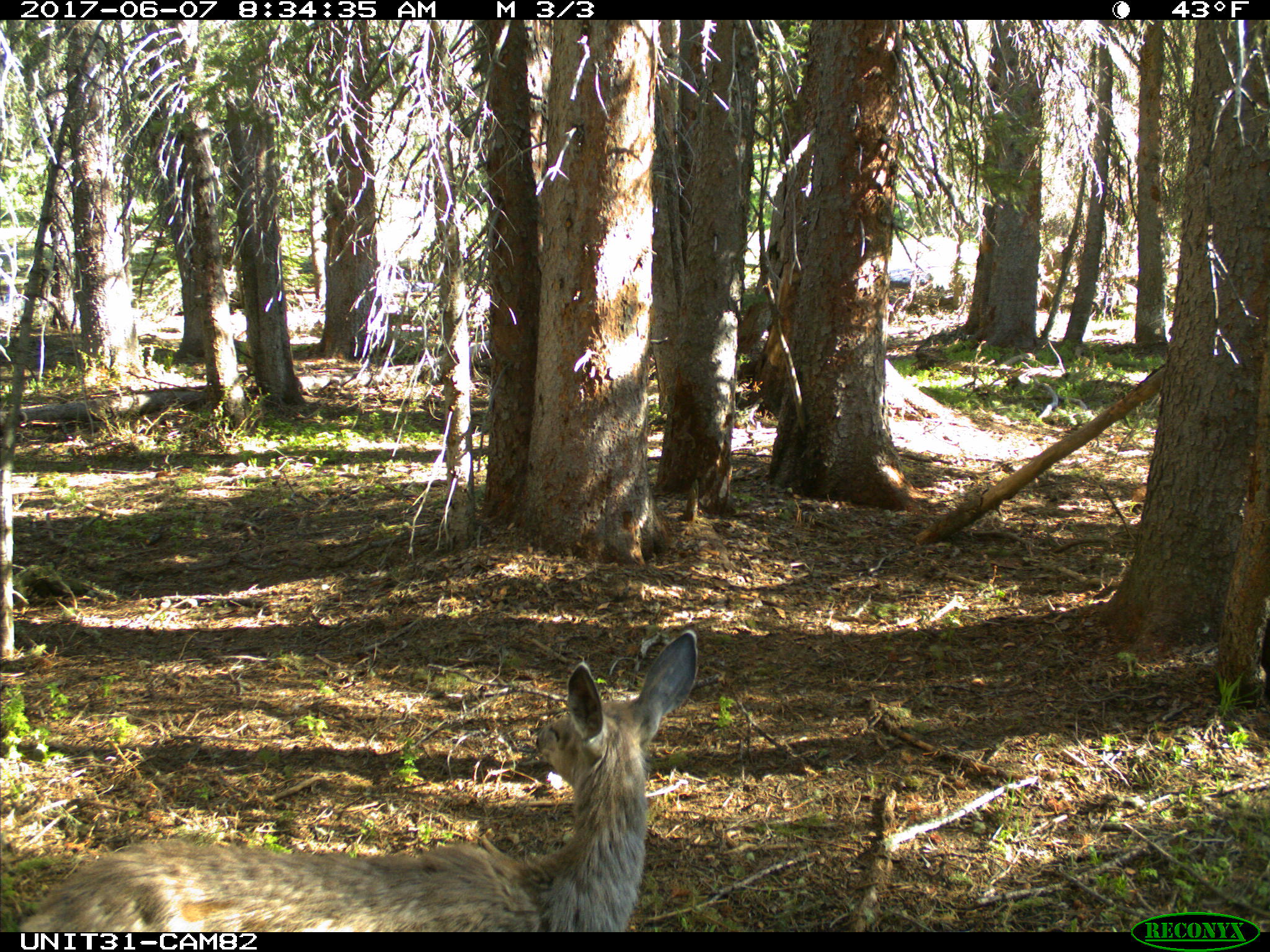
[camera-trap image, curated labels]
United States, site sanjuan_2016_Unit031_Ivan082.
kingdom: Animalia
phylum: Chordata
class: Mammalia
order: Artiodactyla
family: Cervidae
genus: Odocoileus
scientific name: Odocoileus hemionus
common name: mule deer